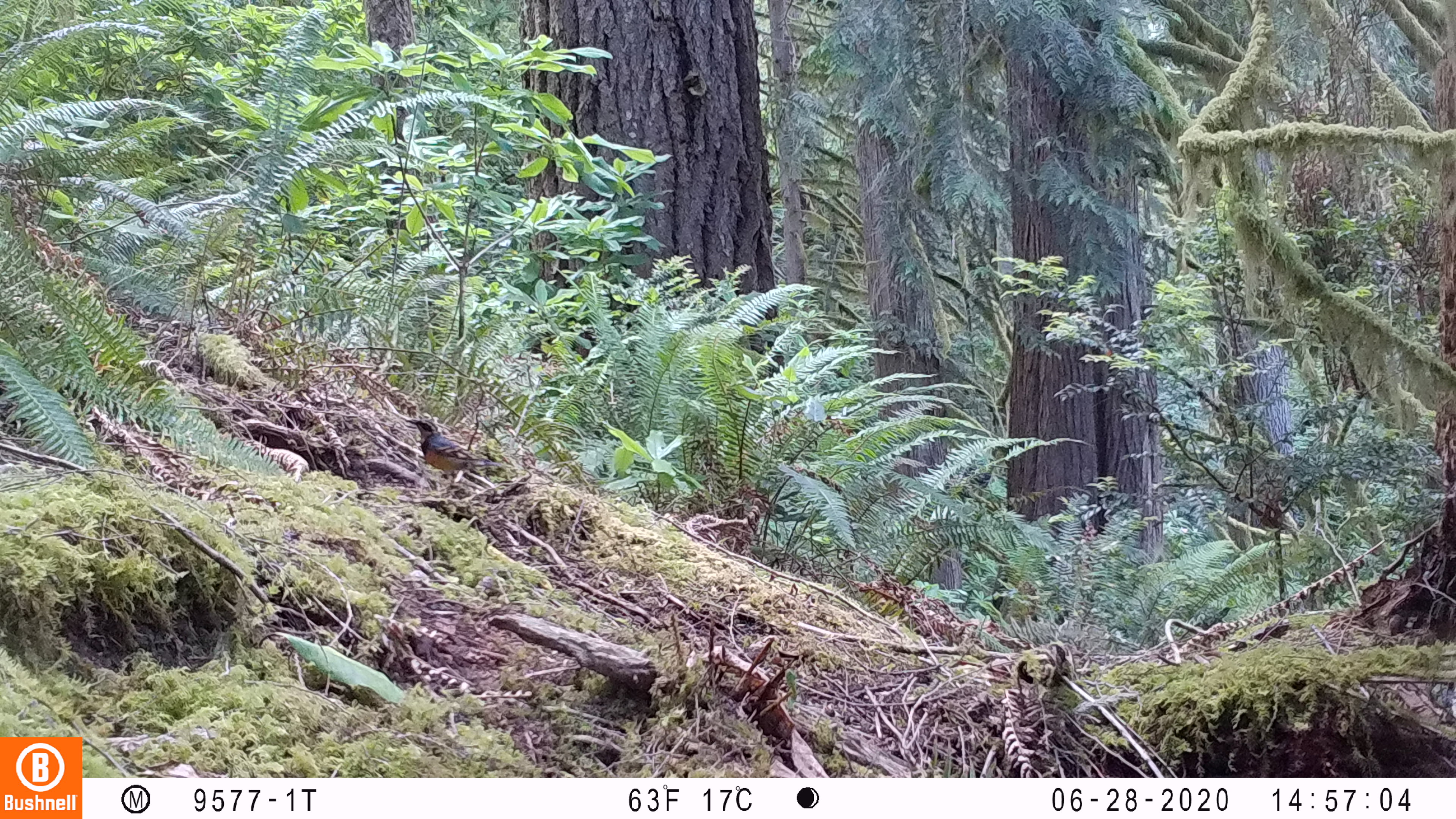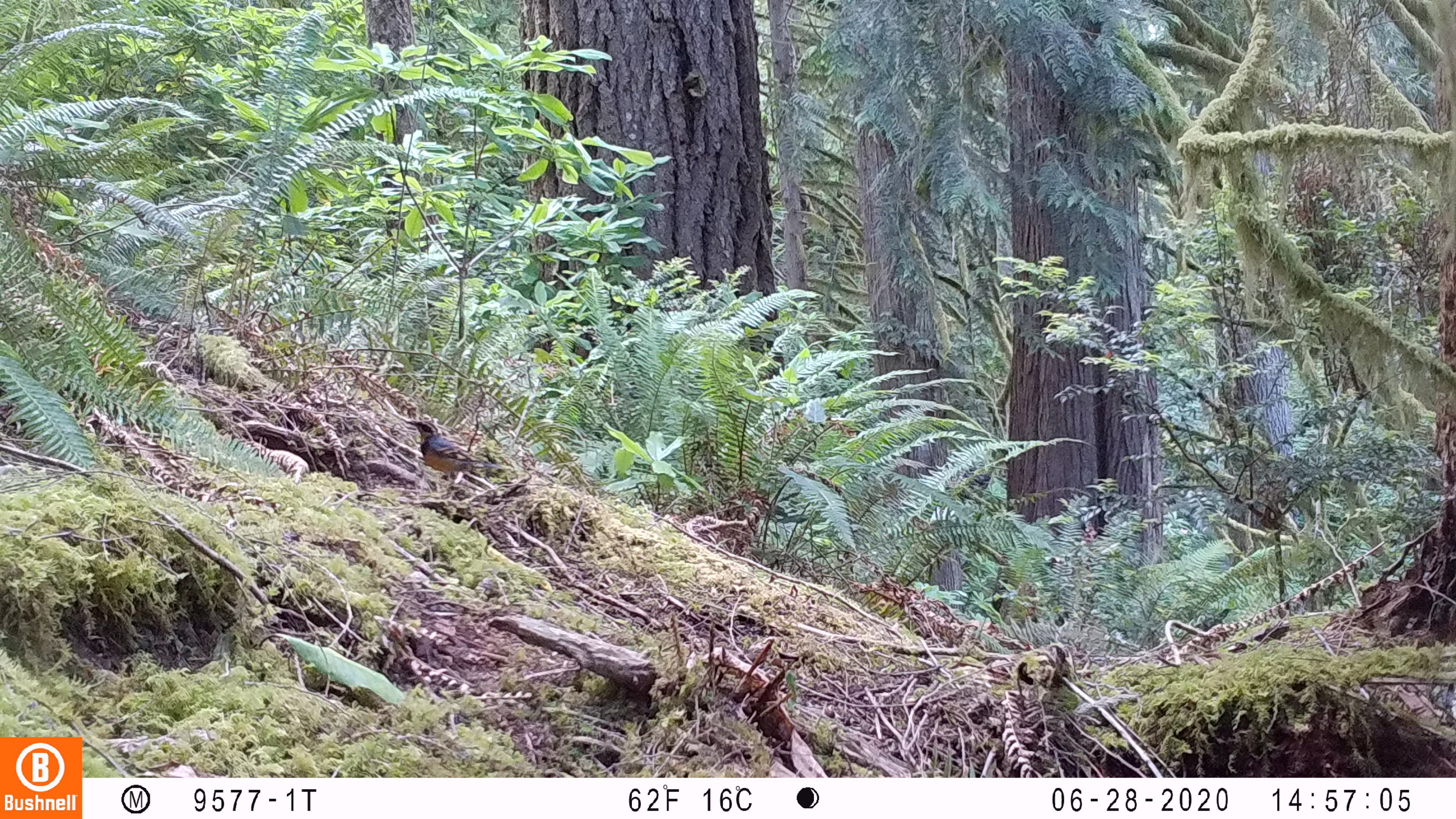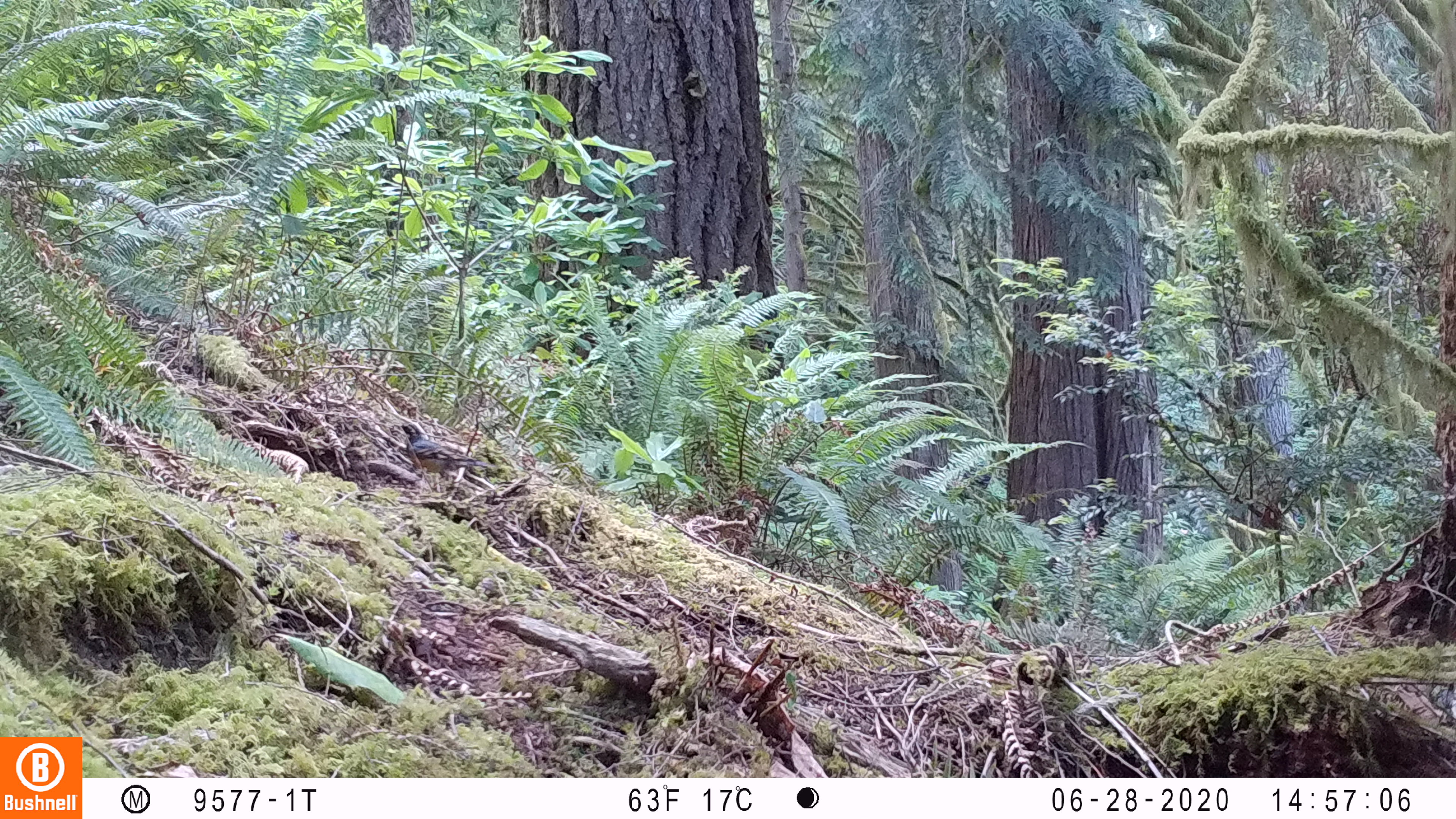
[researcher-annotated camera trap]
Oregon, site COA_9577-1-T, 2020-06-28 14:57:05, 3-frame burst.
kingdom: Animalia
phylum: Chordata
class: Aves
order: Passeriformes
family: Turdidae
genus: Ixoreus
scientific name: Ixoreus naevius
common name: varied thrush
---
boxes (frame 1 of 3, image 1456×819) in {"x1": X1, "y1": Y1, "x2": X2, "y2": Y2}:
varied thrush: {"x1": 401, "y1": 408, "x2": 510, "y2": 490}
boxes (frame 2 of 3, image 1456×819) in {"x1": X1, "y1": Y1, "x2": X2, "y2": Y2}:
varied thrush: {"x1": 407, "y1": 414, "x2": 506, "y2": 490}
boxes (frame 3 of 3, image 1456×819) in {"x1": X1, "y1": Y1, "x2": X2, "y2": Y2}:
varied thrush: {"x1": 391, "y1": 410, "x2": 494, "y2": 484}